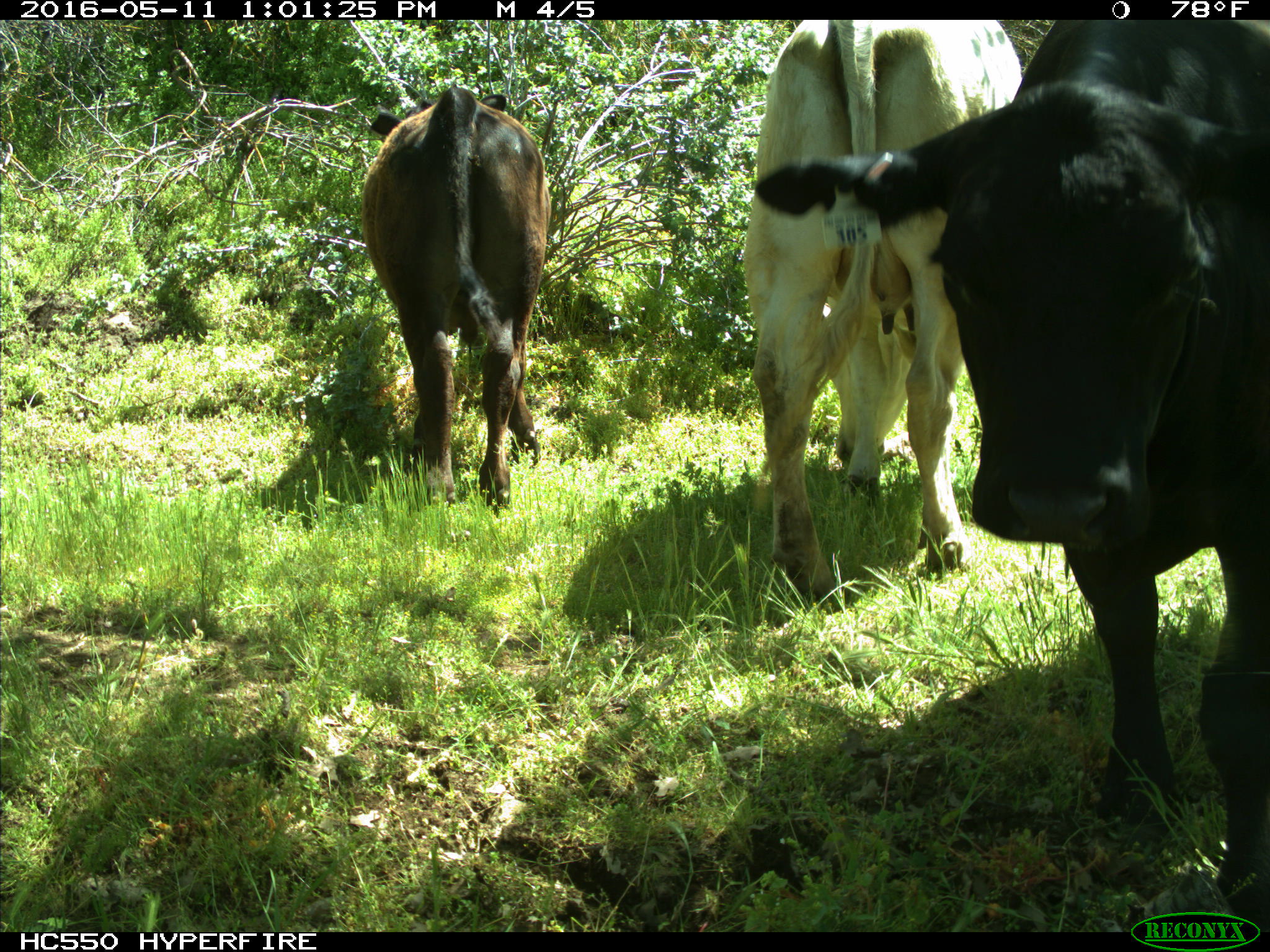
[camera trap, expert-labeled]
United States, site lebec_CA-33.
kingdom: Animalia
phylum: Chordata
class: Mammalia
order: Artiodactyla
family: Bovidae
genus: Bos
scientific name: Bos taurus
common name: domestic cow